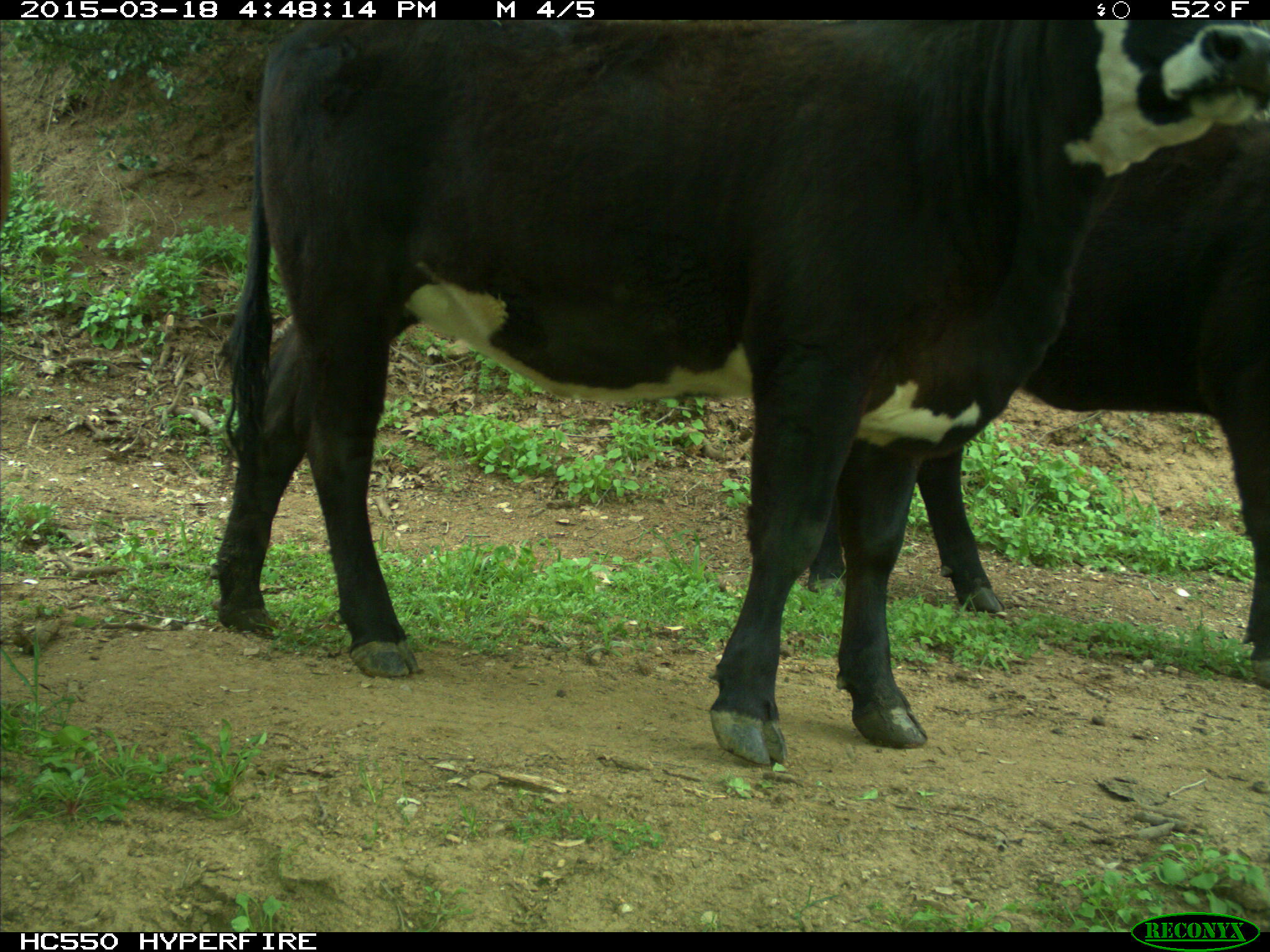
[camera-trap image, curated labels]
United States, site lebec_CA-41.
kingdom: Animalia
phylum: Chordata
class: Mammalia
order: Artiodactyla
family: Bovidae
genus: Bos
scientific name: Bos taurus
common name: domestic cow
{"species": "Bos taurus (domestic cow)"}